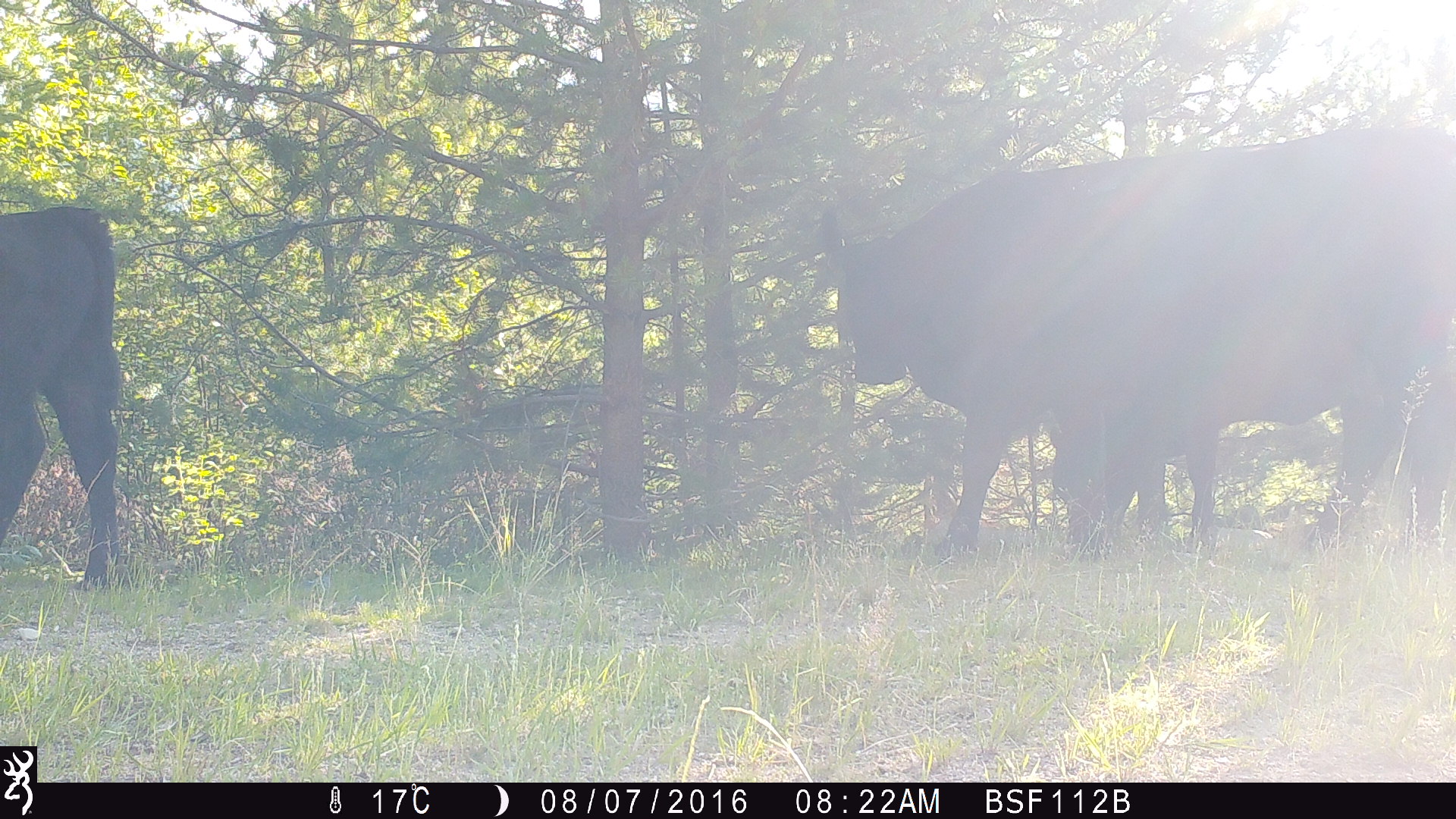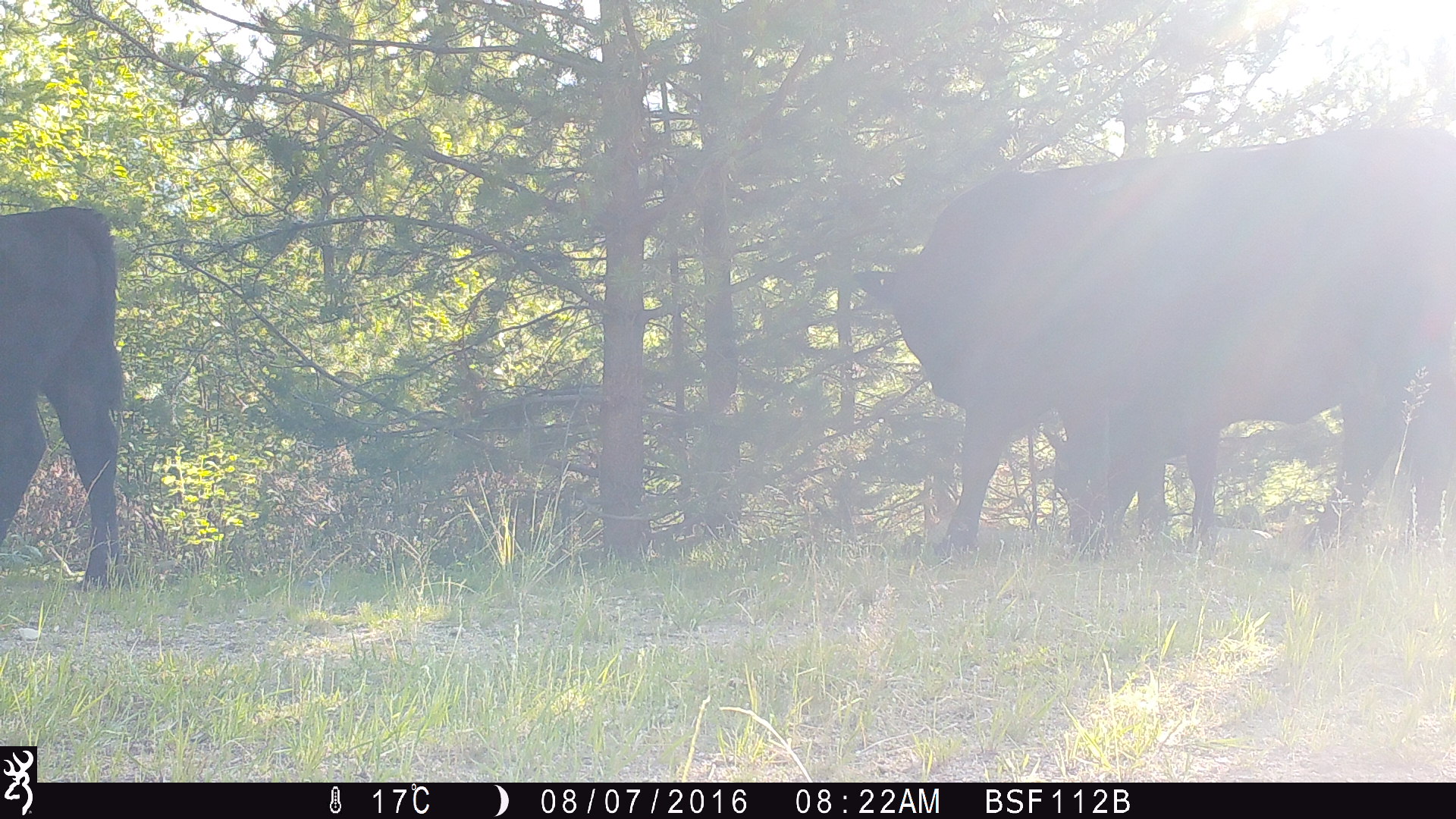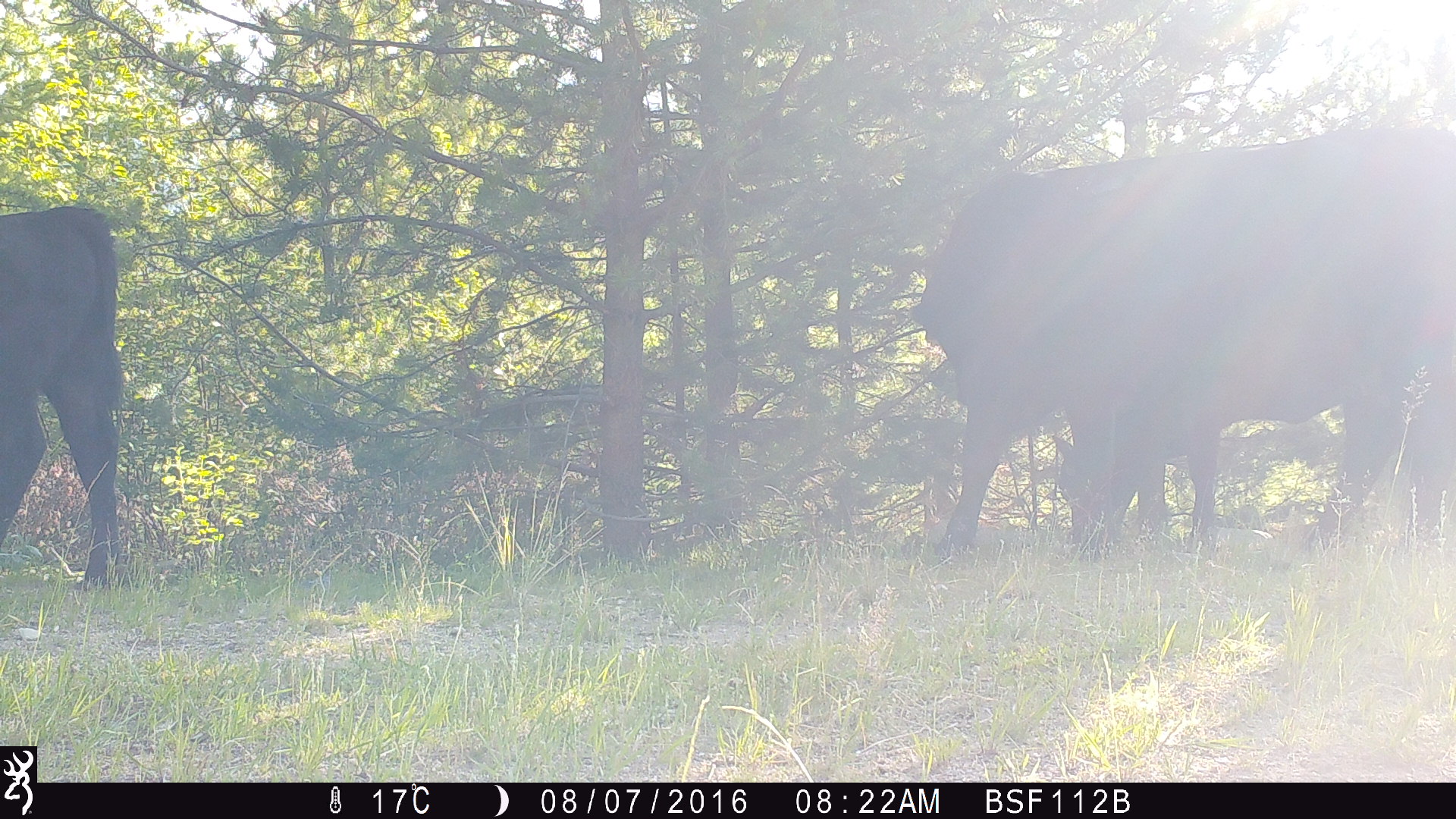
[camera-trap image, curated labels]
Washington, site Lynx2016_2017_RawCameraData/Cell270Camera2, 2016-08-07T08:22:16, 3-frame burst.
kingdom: Animalia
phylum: Chordata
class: Mammalia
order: Artiodactyla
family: Bovidae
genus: Bos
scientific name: Bos taurus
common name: domestic cattle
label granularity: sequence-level